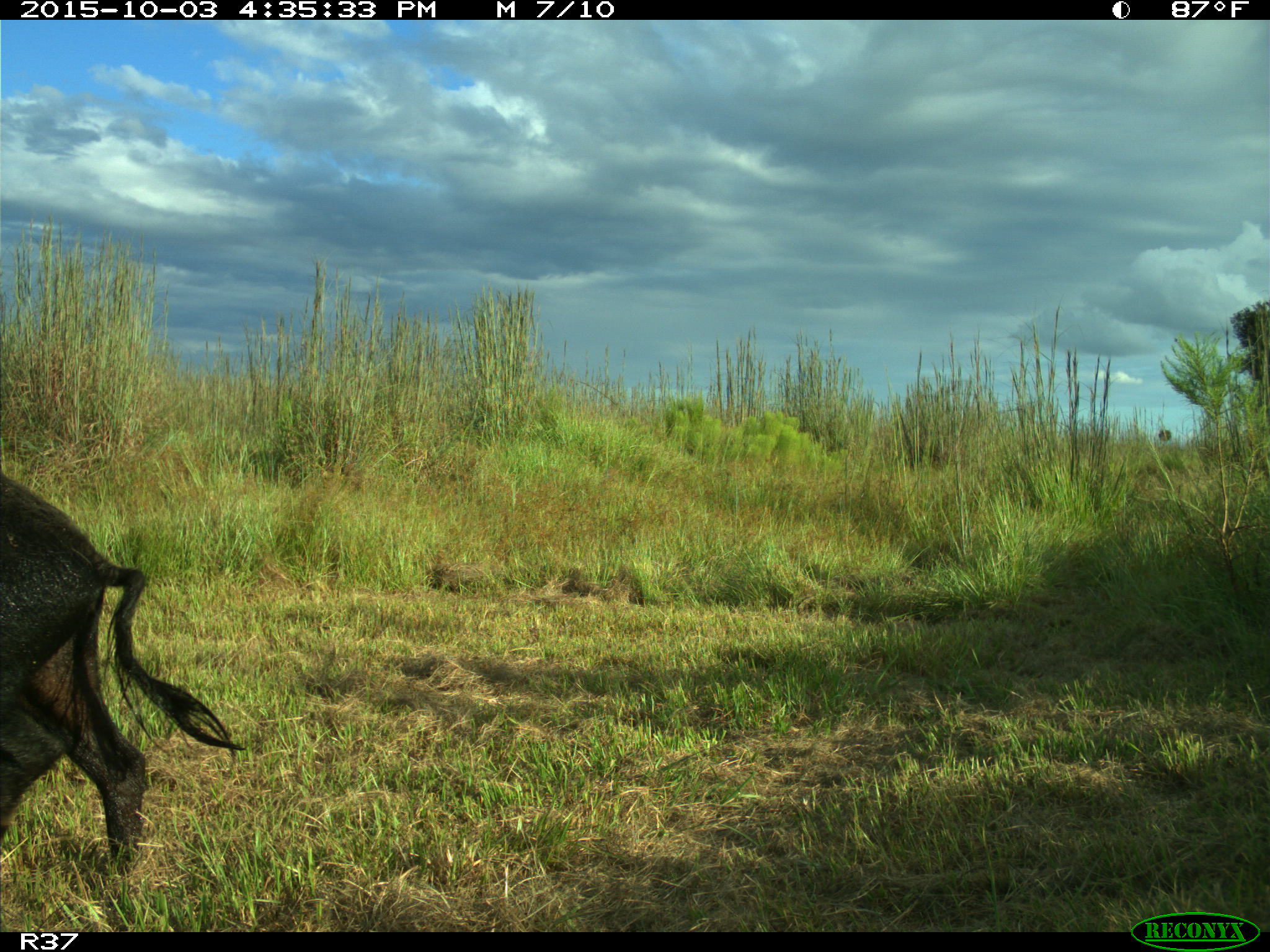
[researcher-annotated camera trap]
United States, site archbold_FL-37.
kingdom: Animalia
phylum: Chordata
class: Mammalia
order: Artiodactyla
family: Suidae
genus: Sus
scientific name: Sus scrofa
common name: wild boar